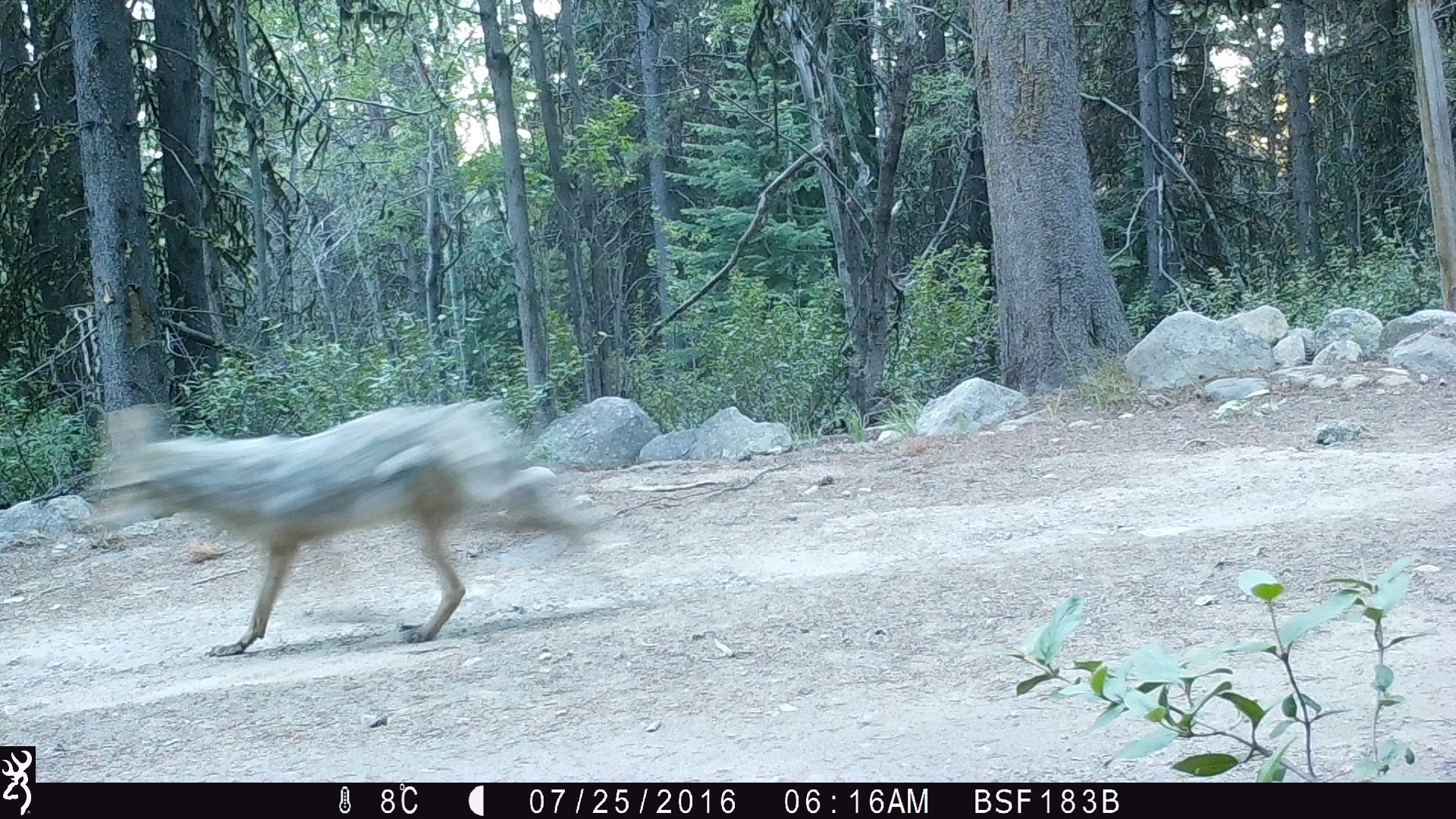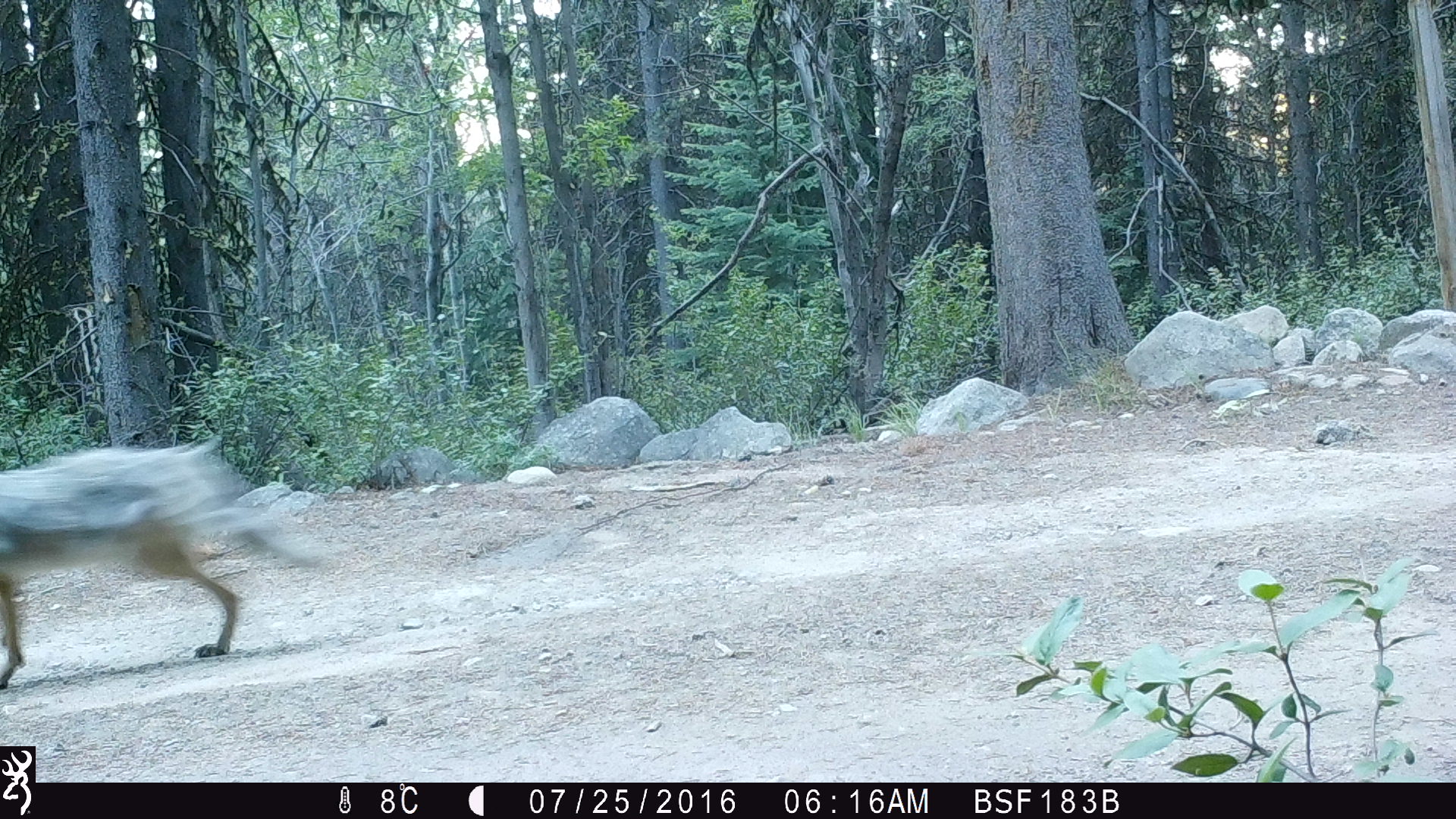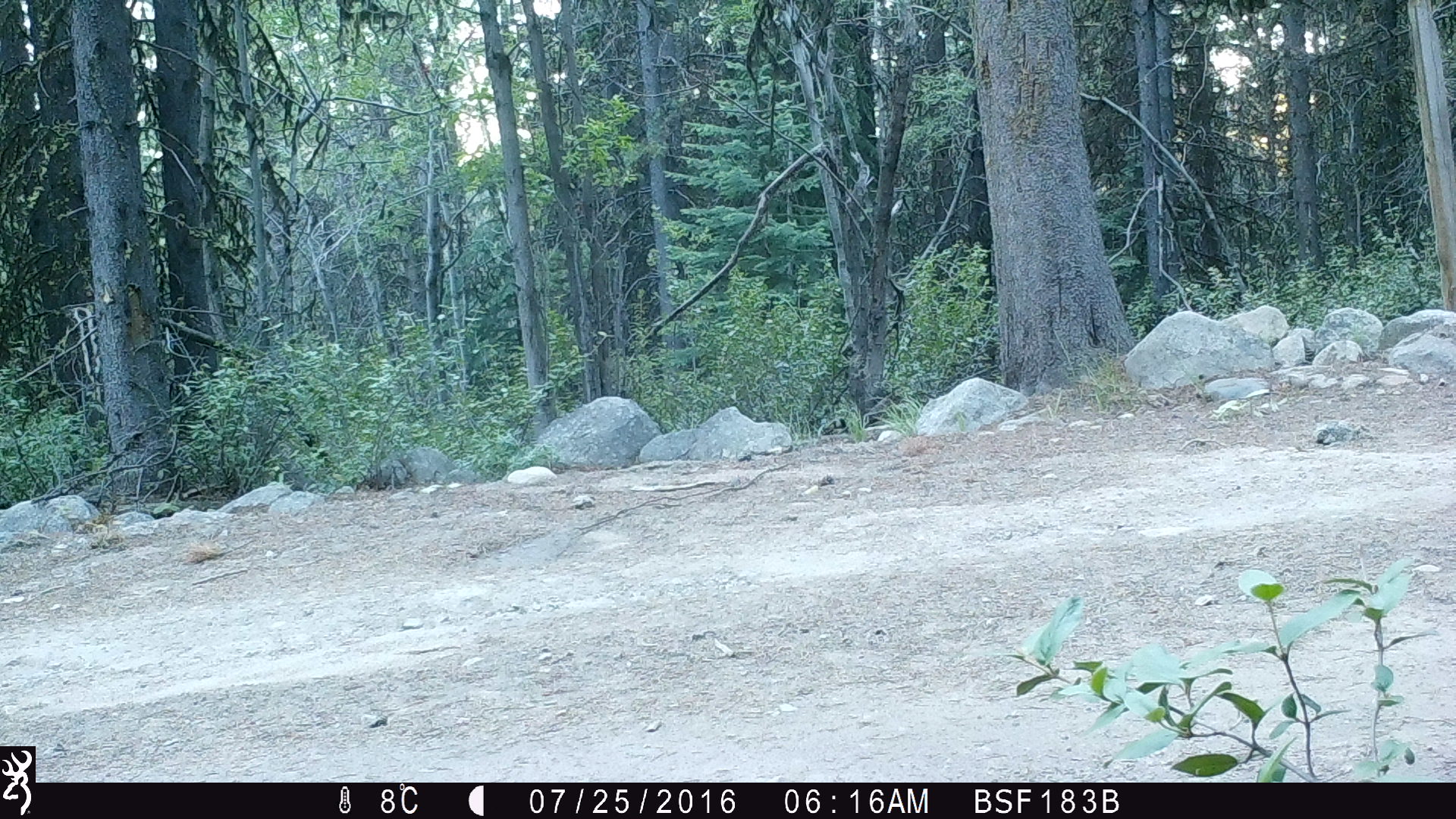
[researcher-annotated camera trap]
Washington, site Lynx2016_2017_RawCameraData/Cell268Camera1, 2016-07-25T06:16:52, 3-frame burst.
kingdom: Animalia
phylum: Chordata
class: Mammalia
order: Carnivora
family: Canidae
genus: Canis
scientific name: Canis latrans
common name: coyote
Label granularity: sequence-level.